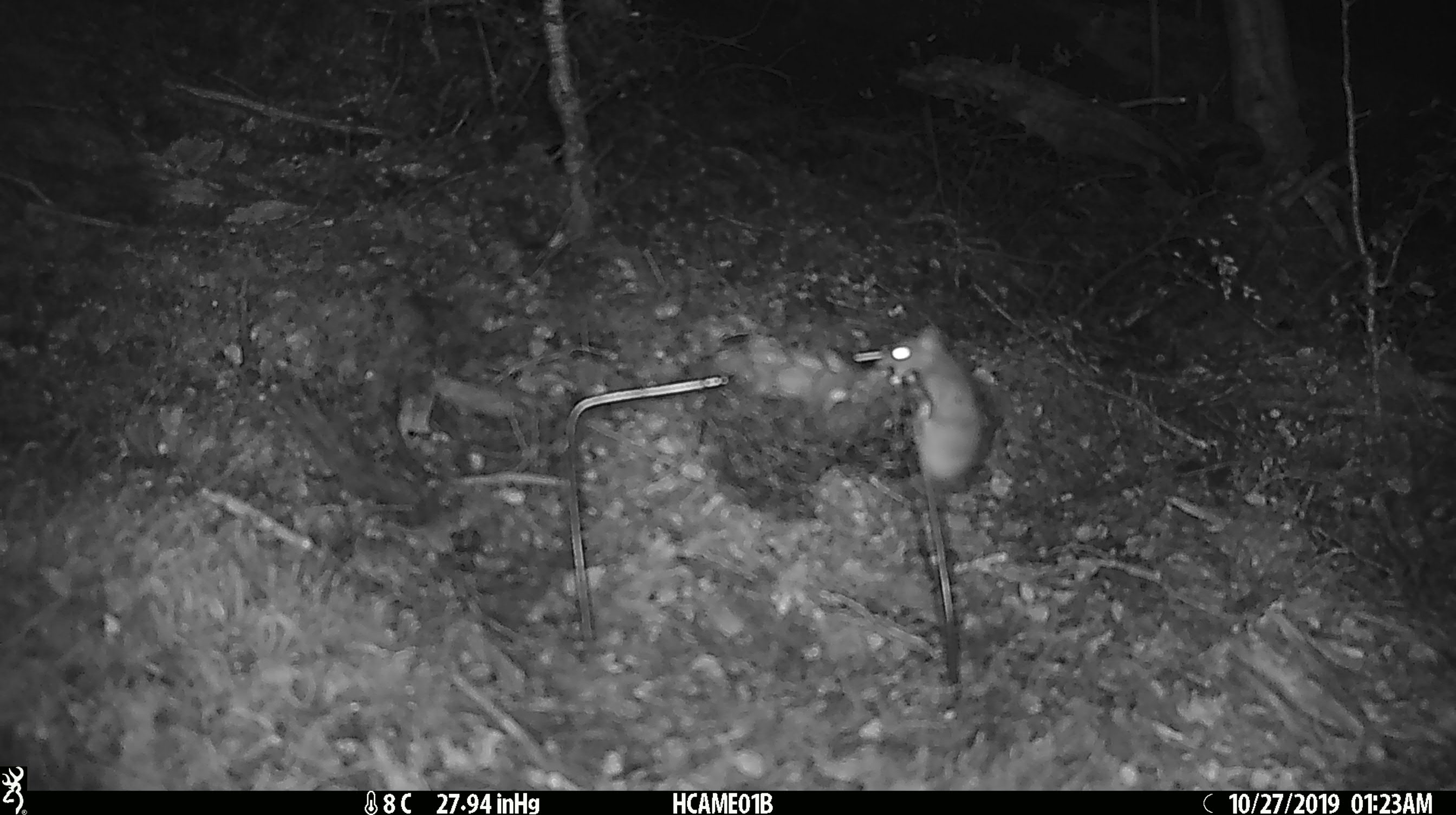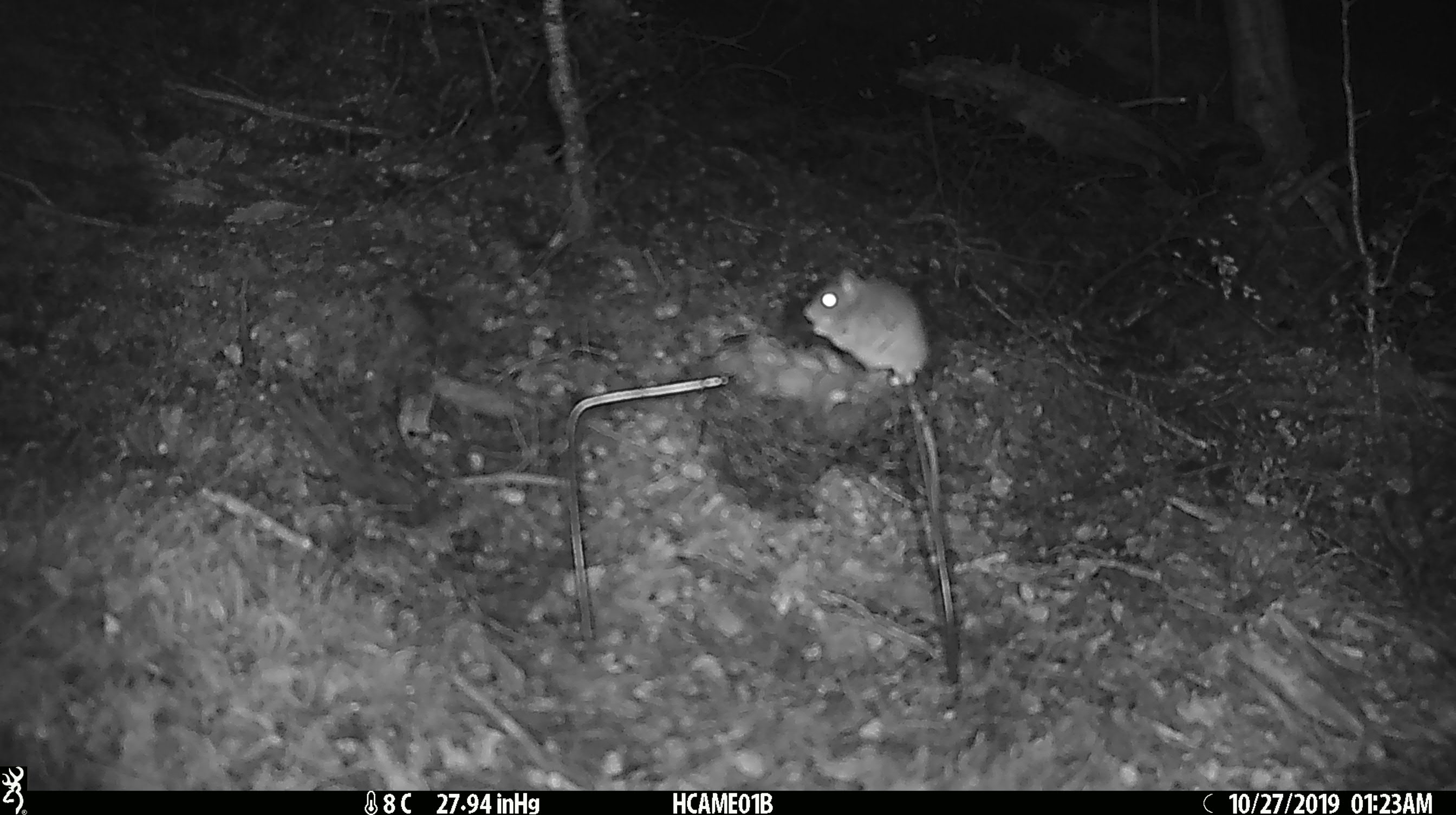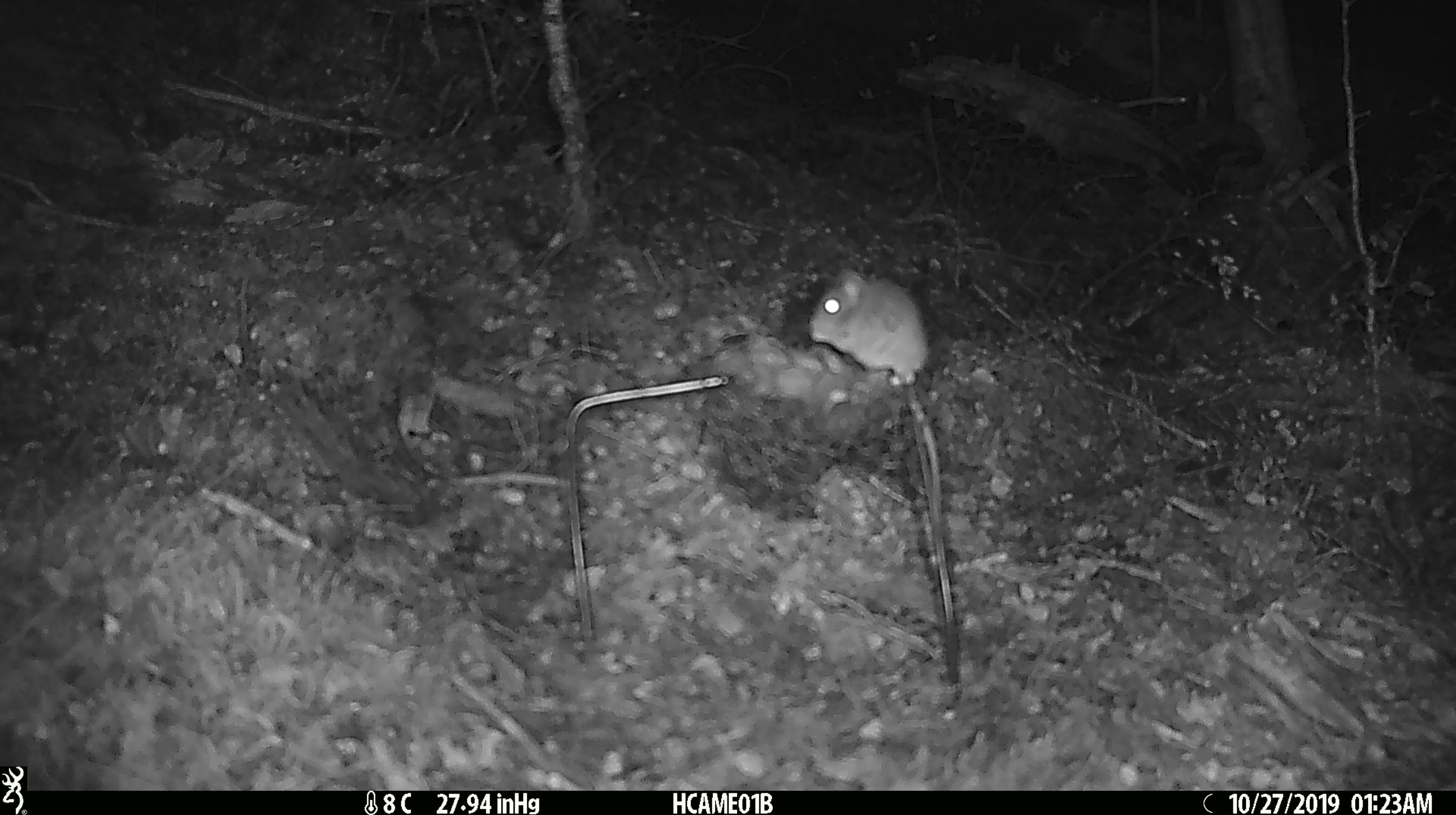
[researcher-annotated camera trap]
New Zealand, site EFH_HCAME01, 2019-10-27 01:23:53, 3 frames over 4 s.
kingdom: Animalia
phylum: Chordata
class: Mammalia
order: Rodentia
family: Muridae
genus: Mus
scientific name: Mus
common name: mouse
Mouse (Mus).